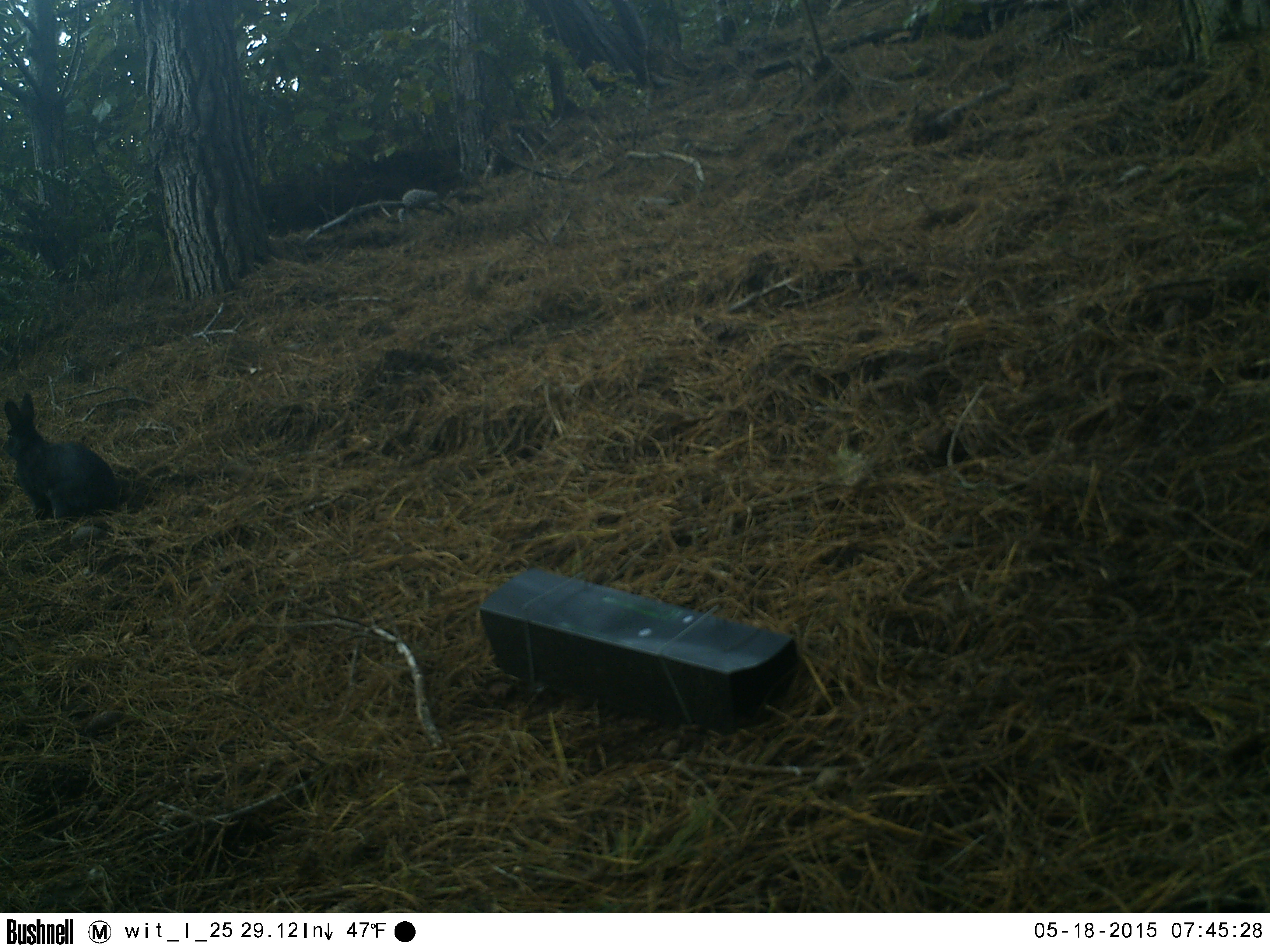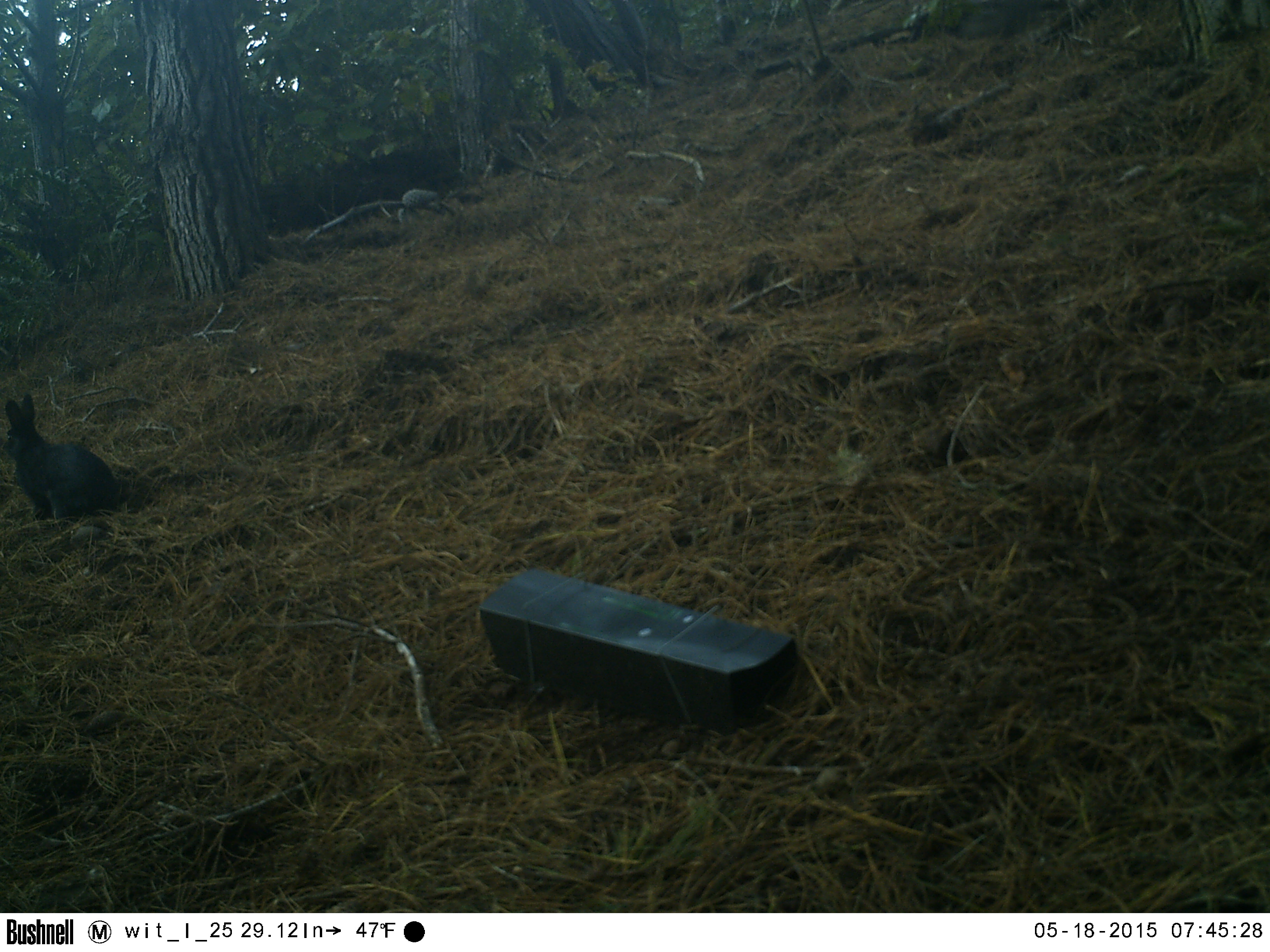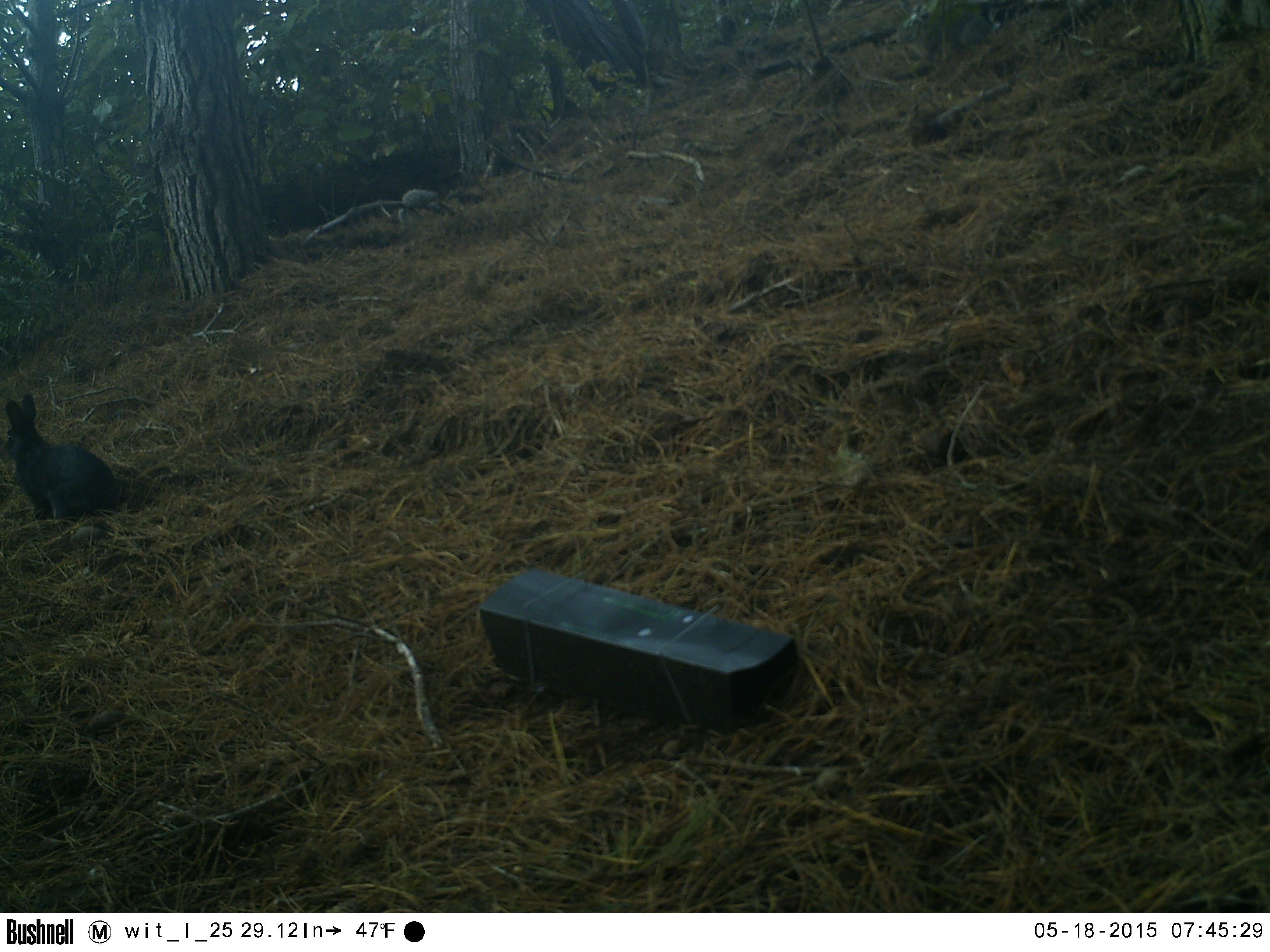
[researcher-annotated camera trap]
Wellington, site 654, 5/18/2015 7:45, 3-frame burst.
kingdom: Animalia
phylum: Chordata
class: Mammalia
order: Lagomorpha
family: Leporidae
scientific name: Leporidae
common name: rabbit